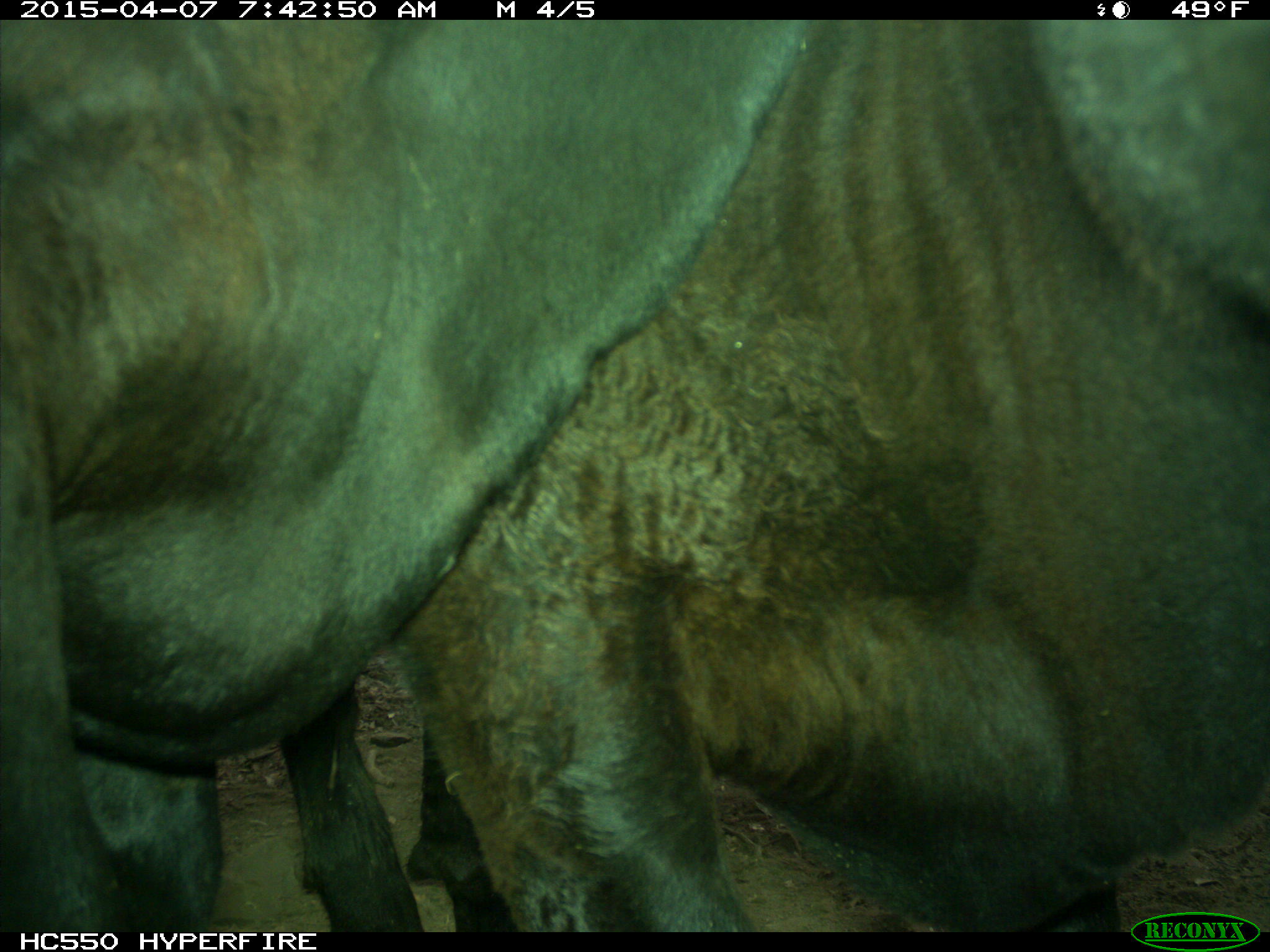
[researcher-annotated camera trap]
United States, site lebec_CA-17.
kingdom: Animalia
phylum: Chordata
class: Mammalia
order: Artiodactyla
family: Bovidae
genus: Bos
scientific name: Bos taurus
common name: domestic cow